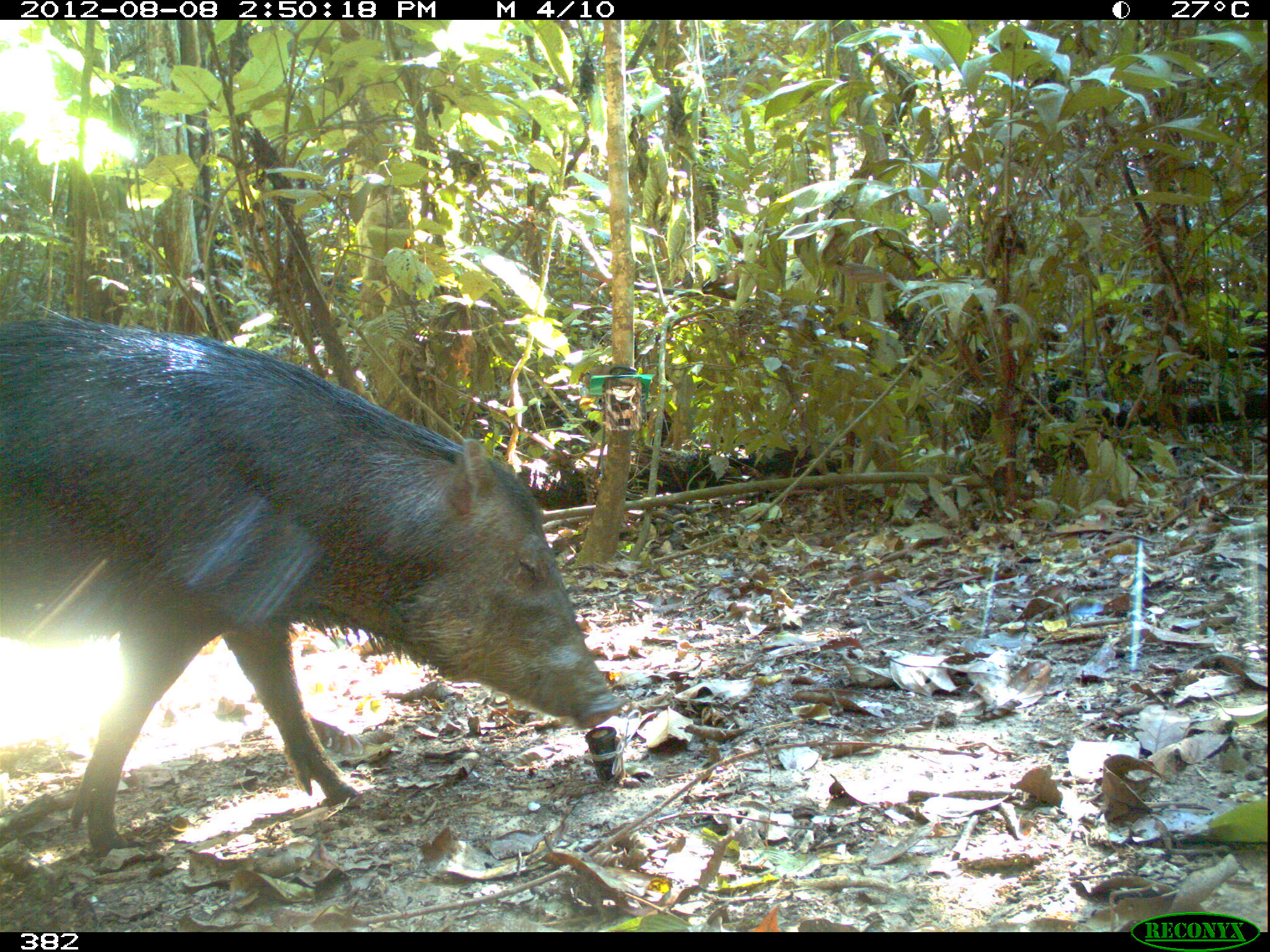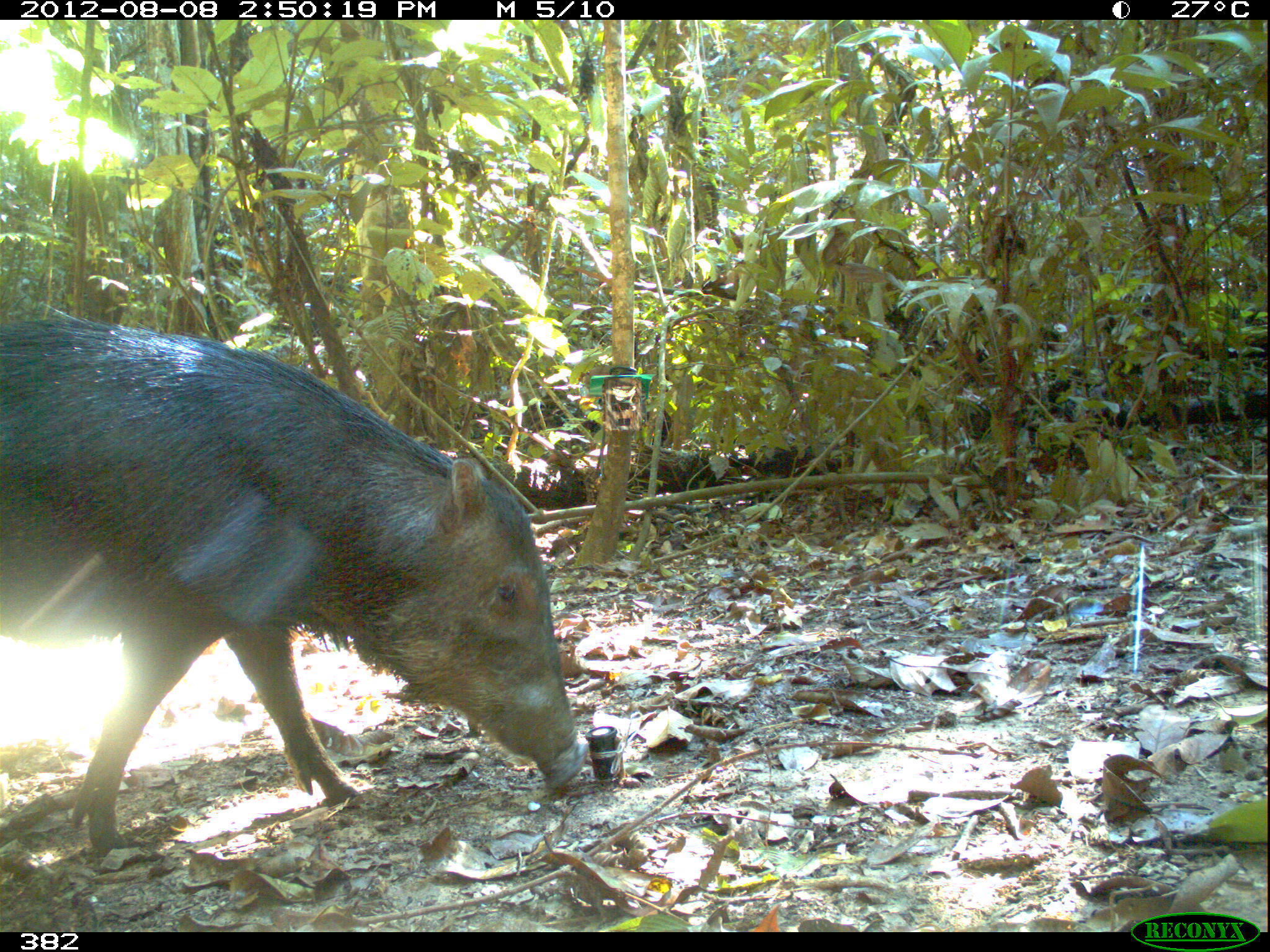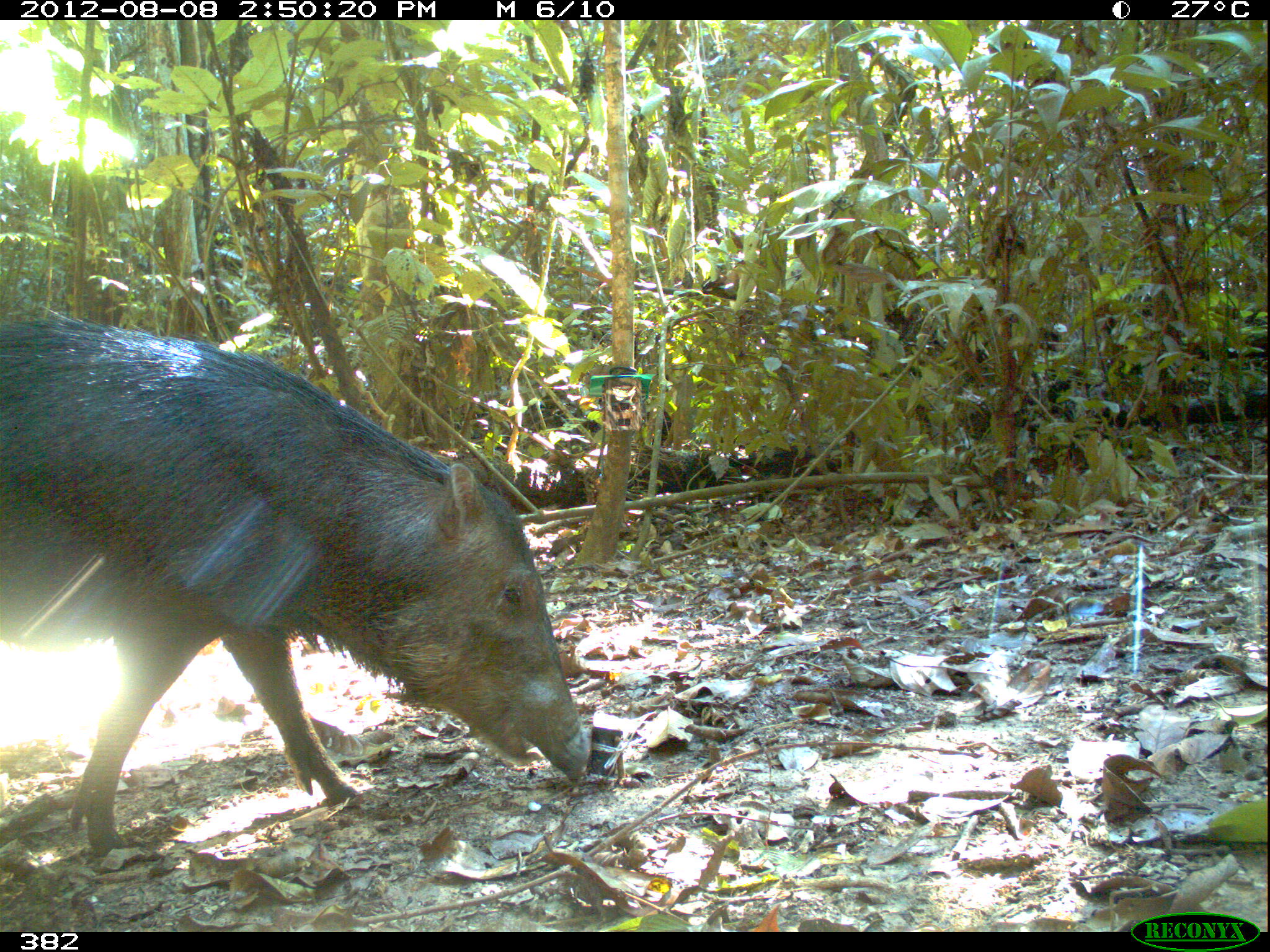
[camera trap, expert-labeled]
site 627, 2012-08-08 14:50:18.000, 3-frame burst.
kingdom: Animalia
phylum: Chordata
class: Mammalia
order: Artiodactyla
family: Tayassuidae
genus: Tayassu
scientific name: Tayassu pecari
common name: white-lipped peccary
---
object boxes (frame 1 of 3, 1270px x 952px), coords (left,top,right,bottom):
tayassu pecari: (0,311,626,853)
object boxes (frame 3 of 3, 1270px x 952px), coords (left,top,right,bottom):
tayassu pecari: (0,311,590,856)